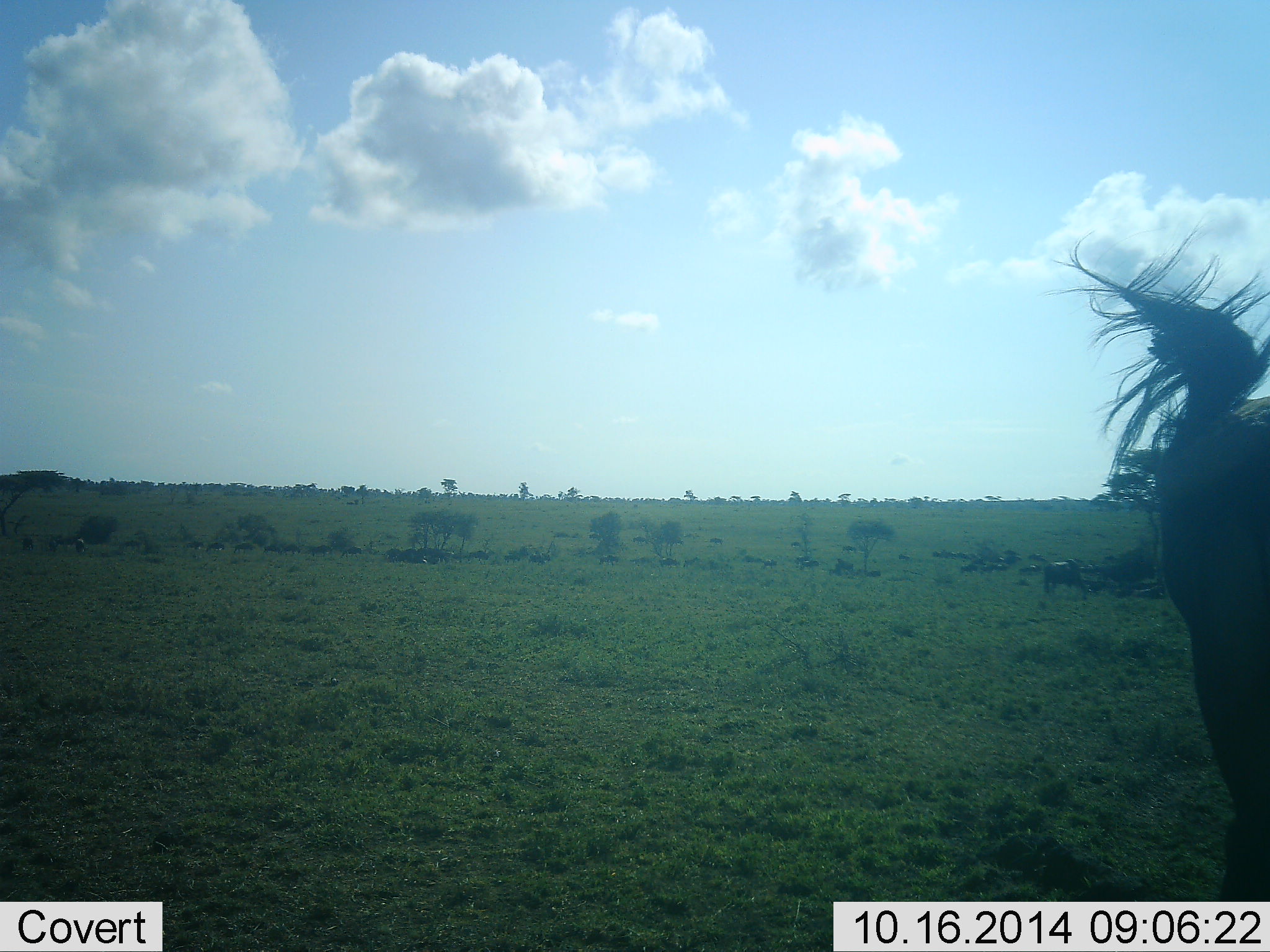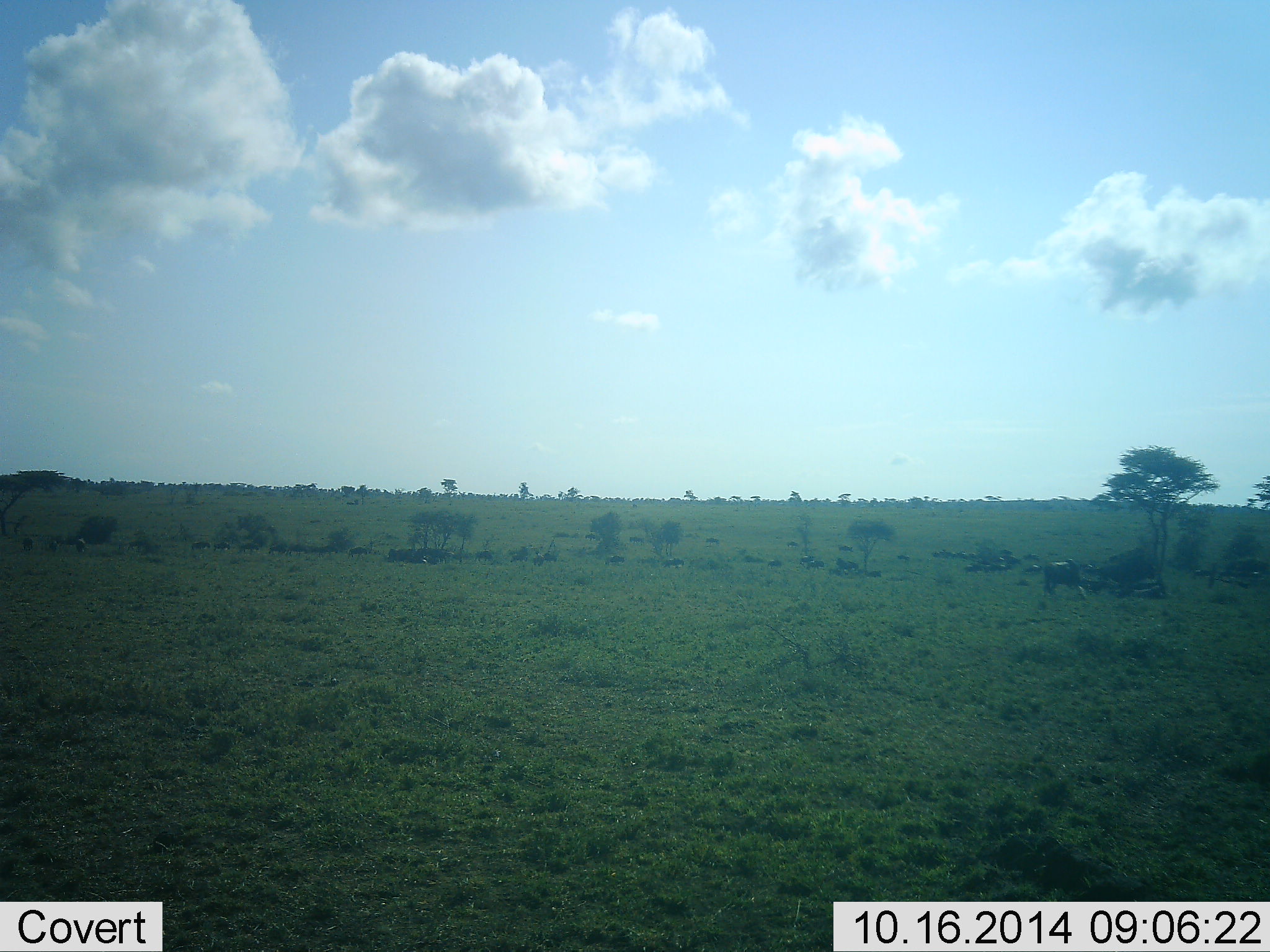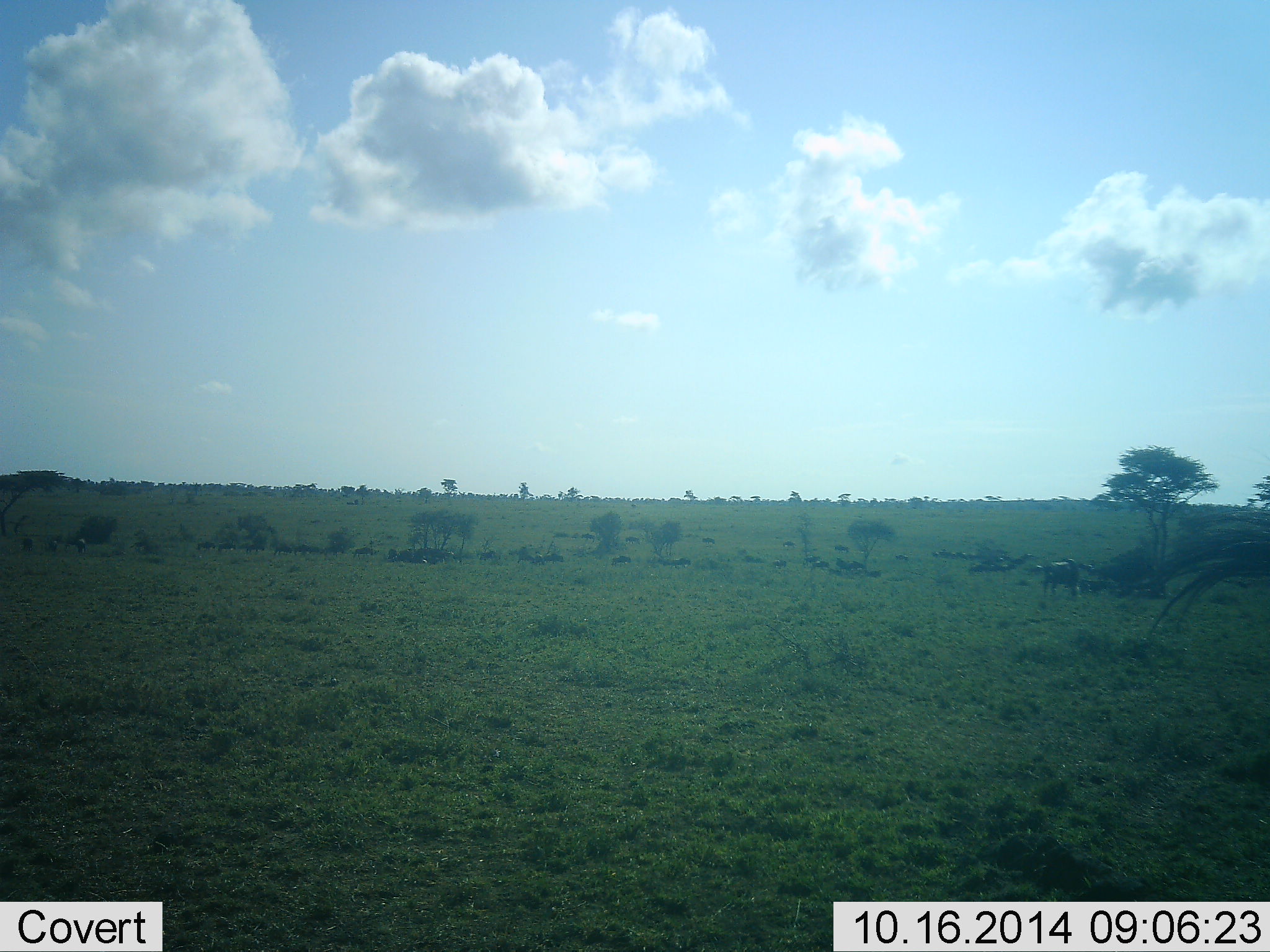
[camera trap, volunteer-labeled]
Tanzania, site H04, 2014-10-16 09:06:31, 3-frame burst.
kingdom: Animalia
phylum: Chordata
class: Mammalia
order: Artiodactyla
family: Bovidae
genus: Connochaetes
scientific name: Connochaetes taurinus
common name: blue wildebeest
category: wildebeest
Wildebeest (blue wildebeest) (Connochaetes taurinus), count 11-50. Behavior (volunteer vote fractions): standing 50%, resting 20%, moving 80%, interacting 0%. Young present (vote fraction): 0%. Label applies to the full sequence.